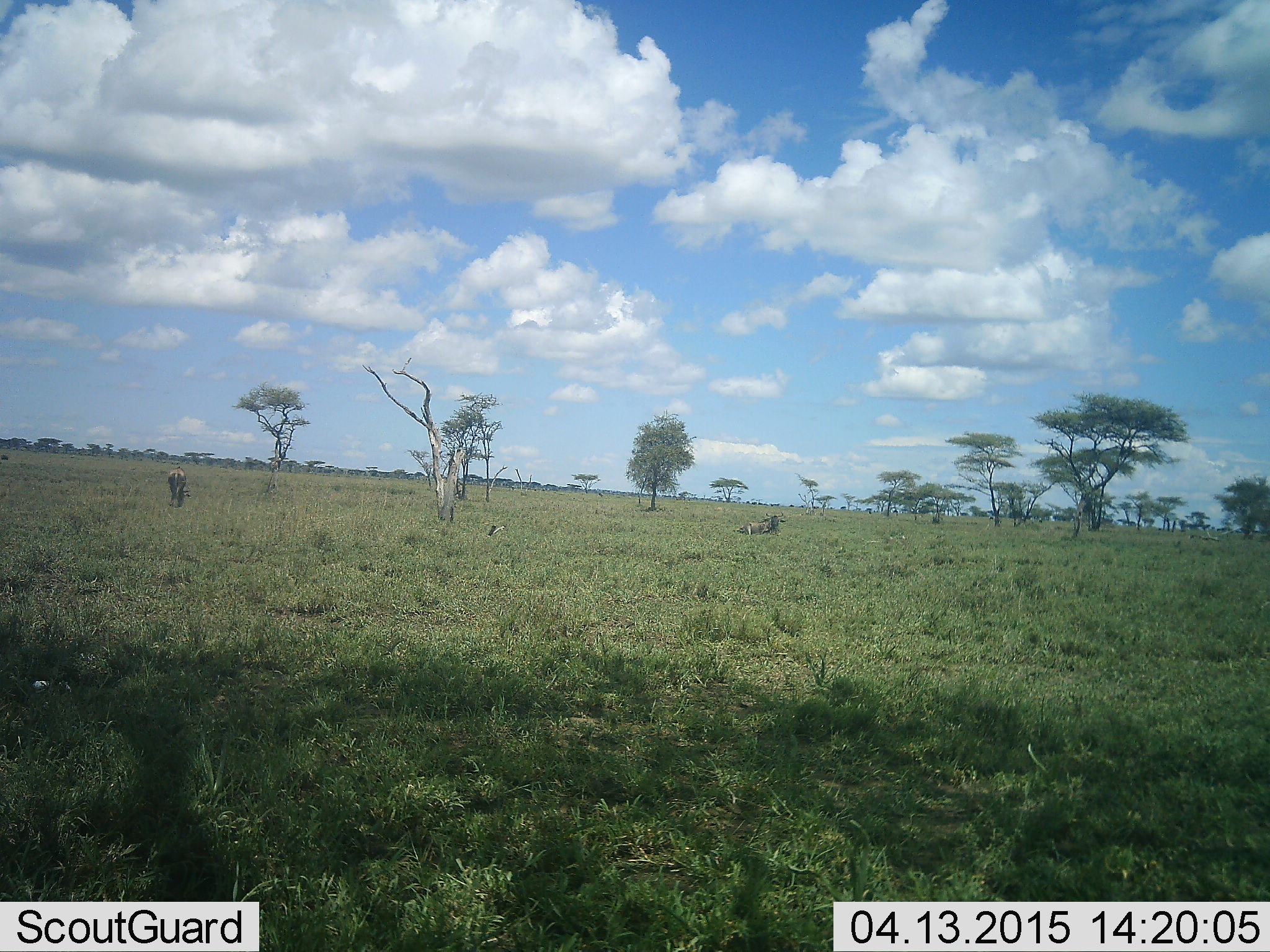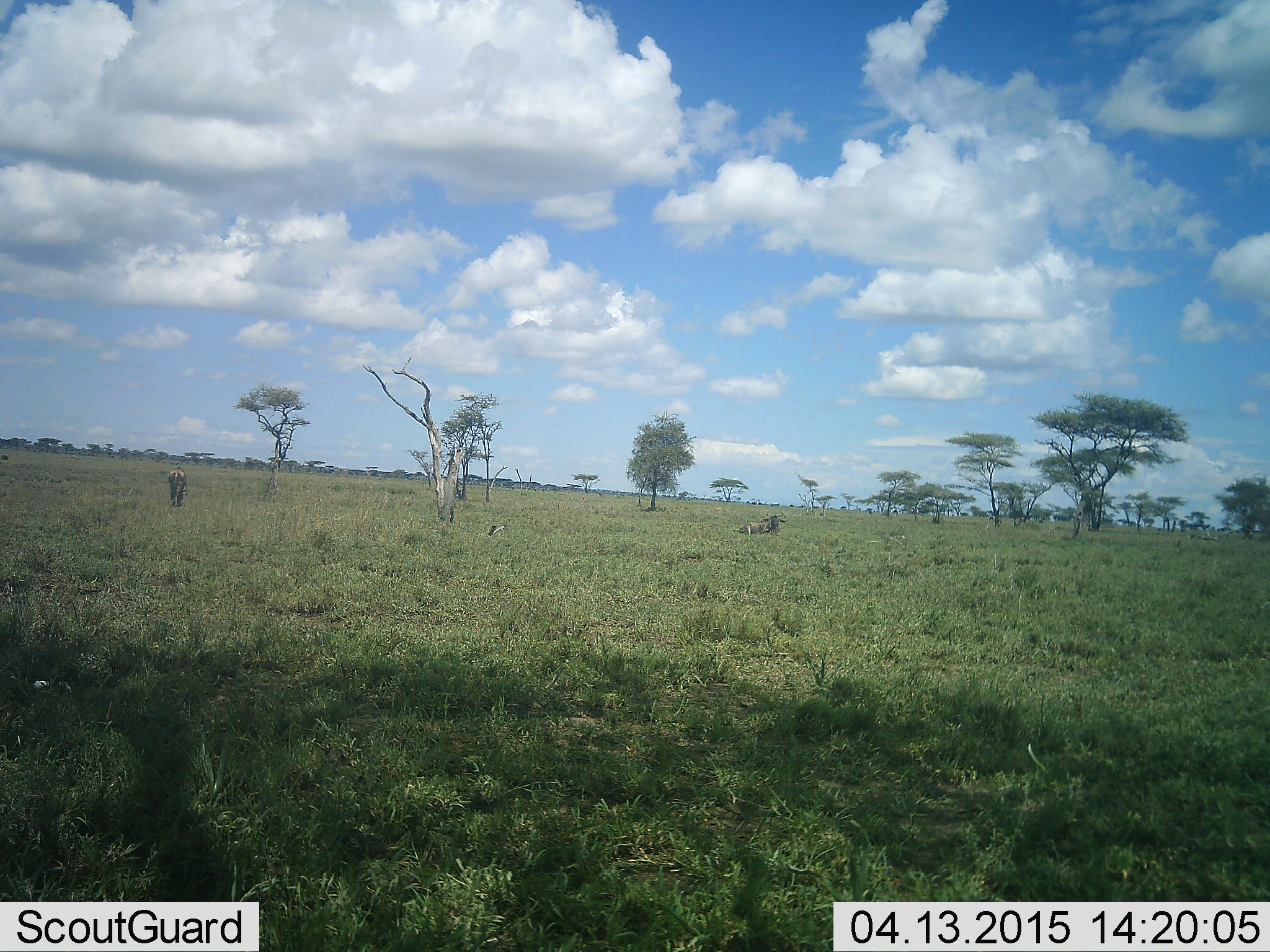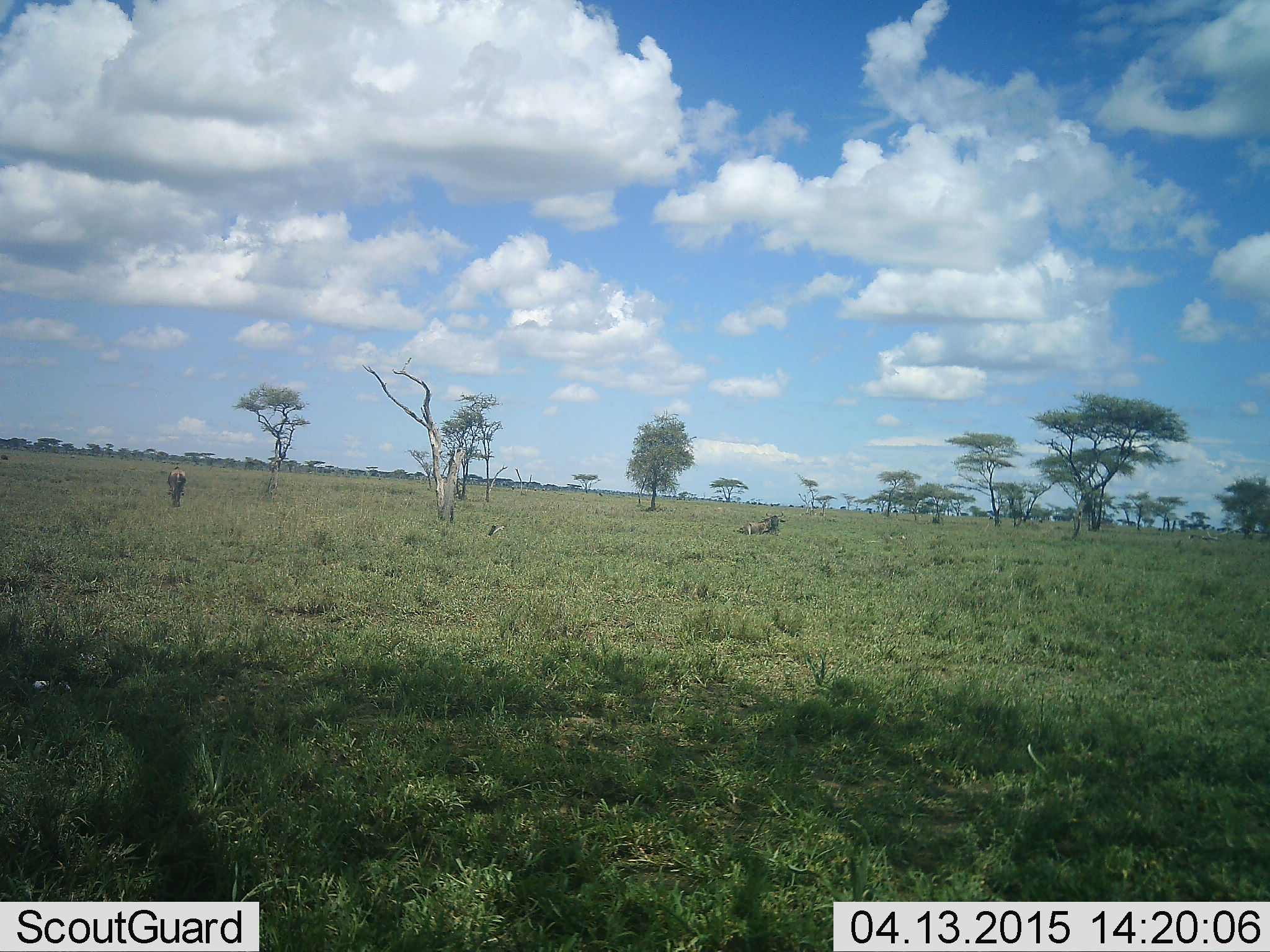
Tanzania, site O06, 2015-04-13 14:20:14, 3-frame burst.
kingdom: Animalia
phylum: Chordata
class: Mammalia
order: Artiodactyla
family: Bovidae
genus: Connochaetes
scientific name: Connochaetes taurinus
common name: blue wildebeest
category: wildebeest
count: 2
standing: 45%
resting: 91%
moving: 18%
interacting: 0%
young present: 0%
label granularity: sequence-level